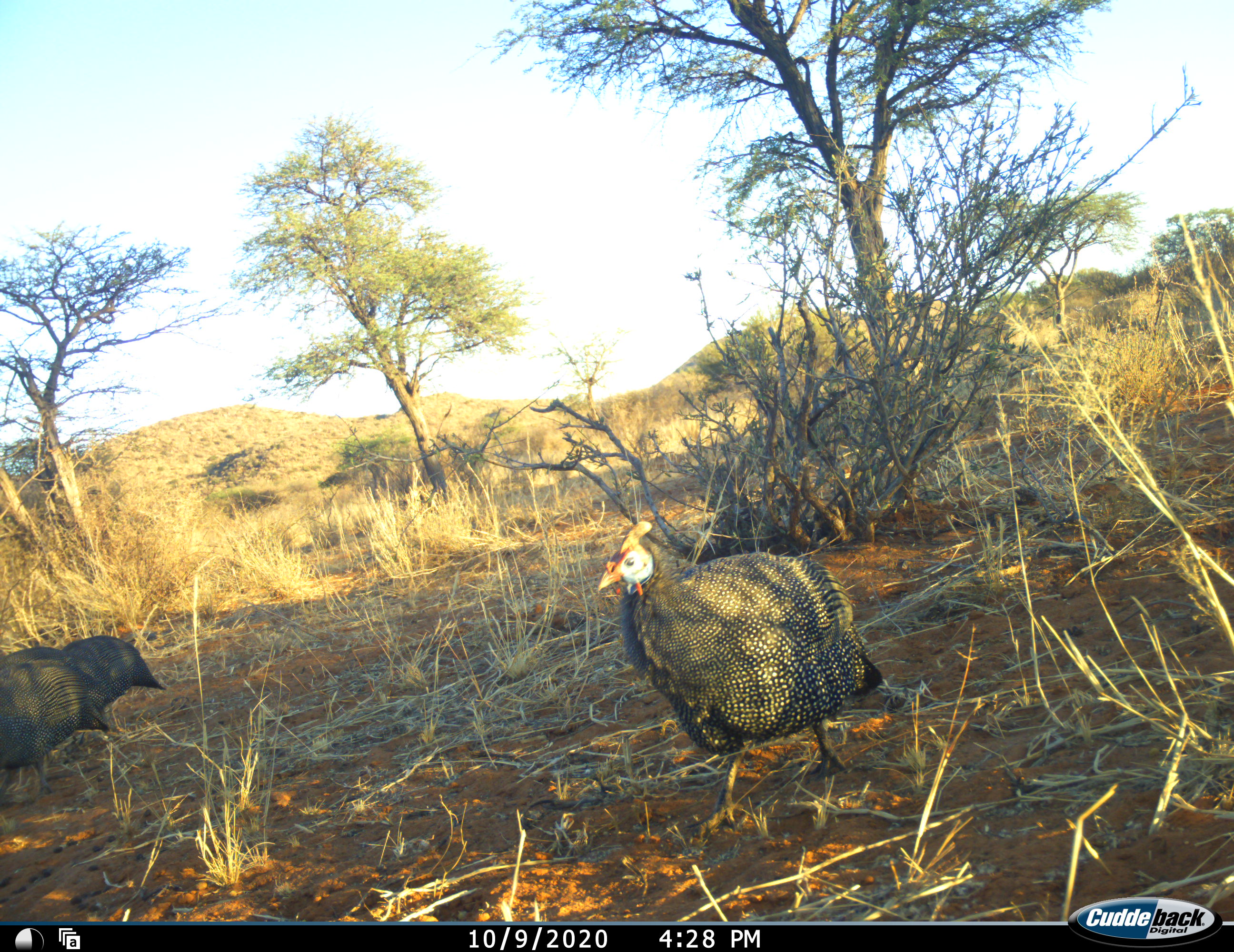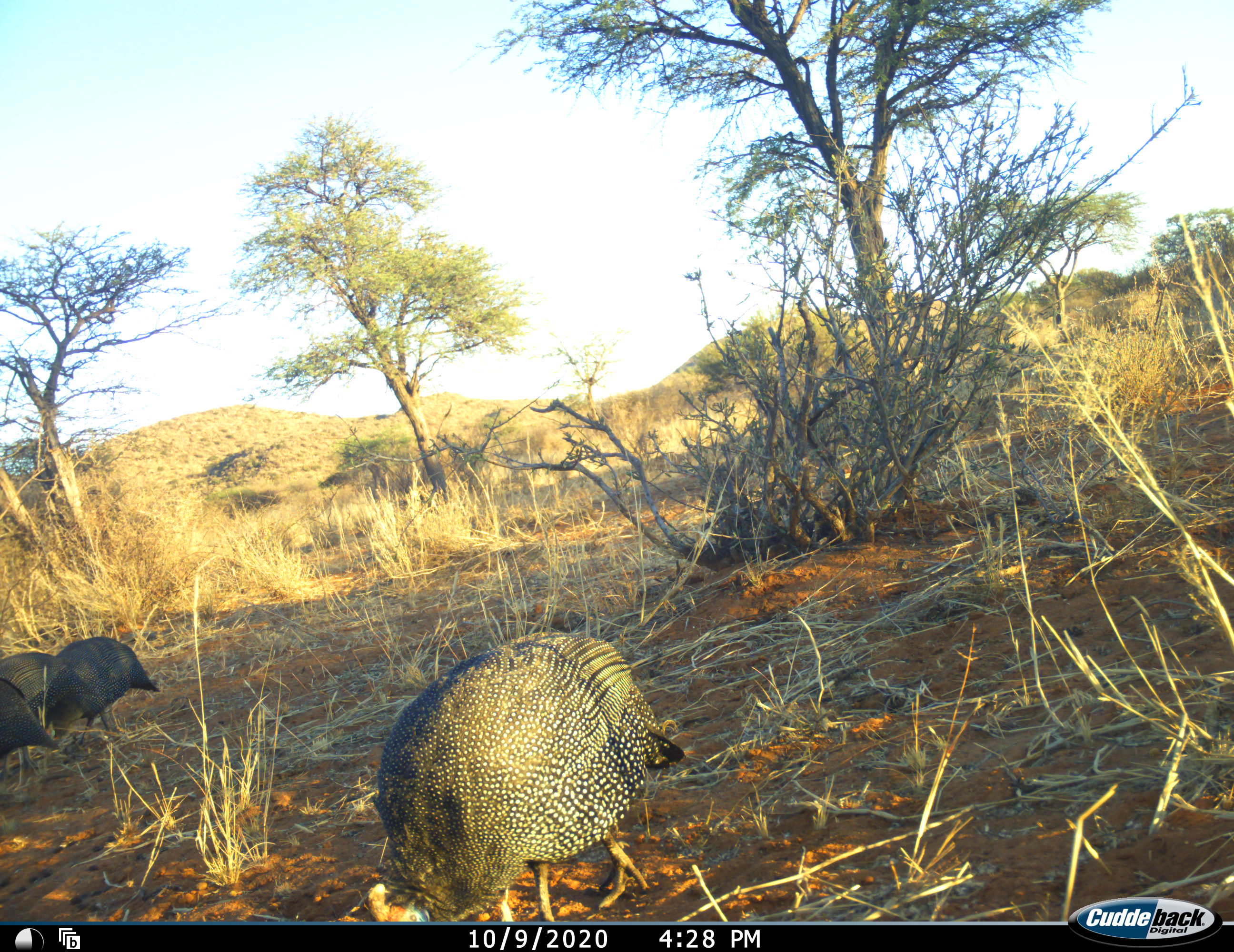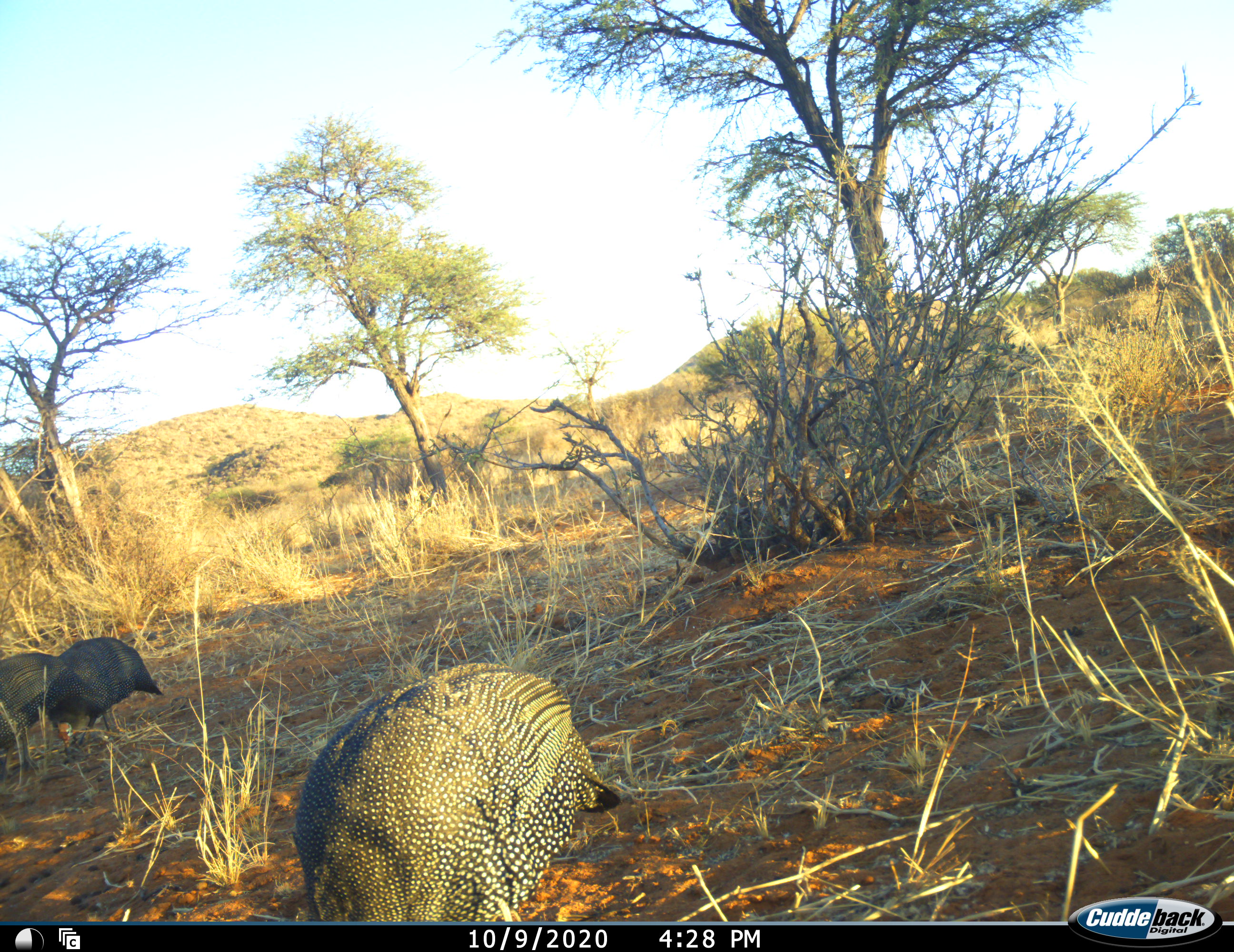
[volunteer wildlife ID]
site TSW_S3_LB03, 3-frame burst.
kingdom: Animalia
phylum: Chordata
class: Aves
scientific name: Aves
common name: bird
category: birdother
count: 3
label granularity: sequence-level